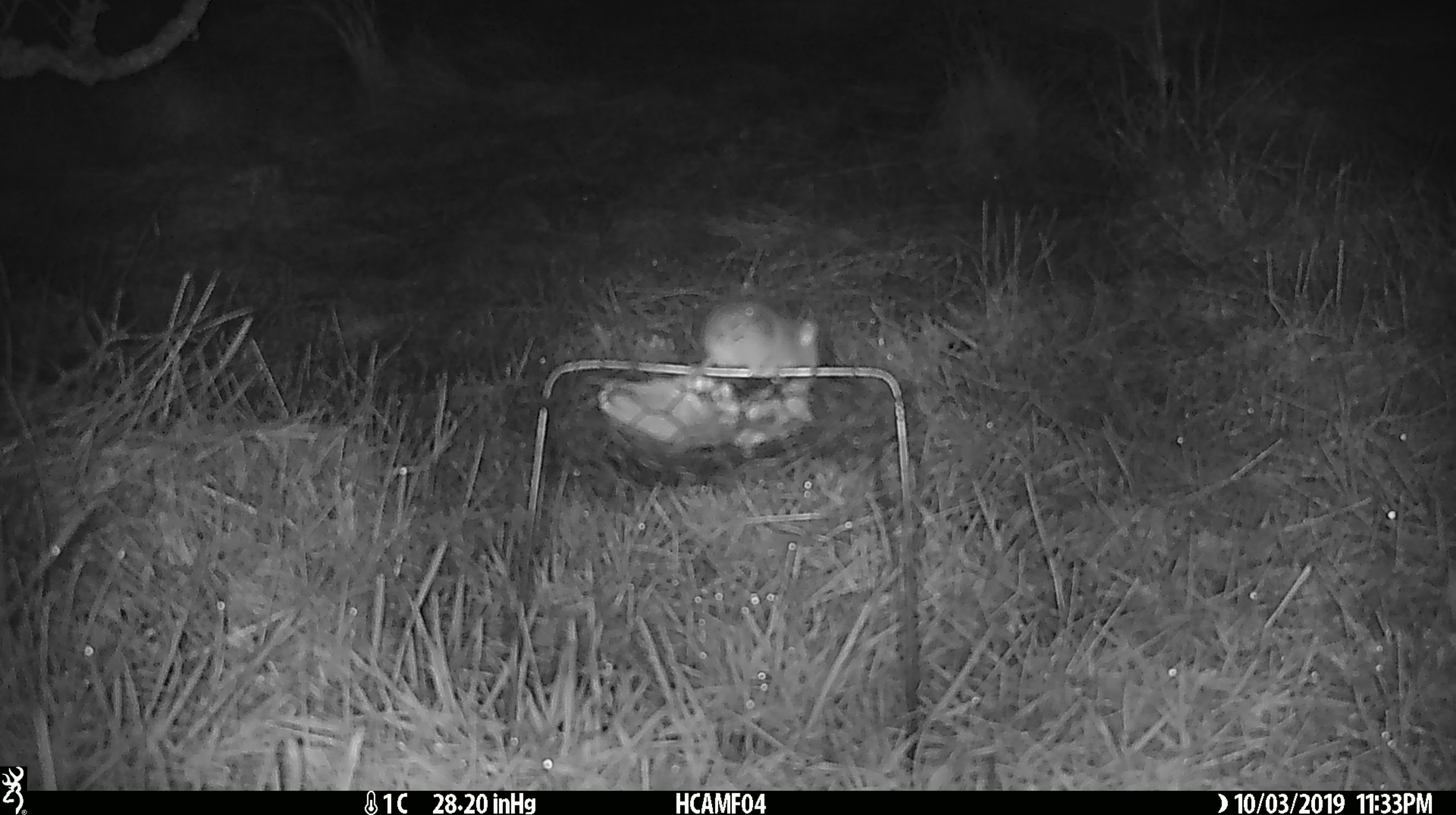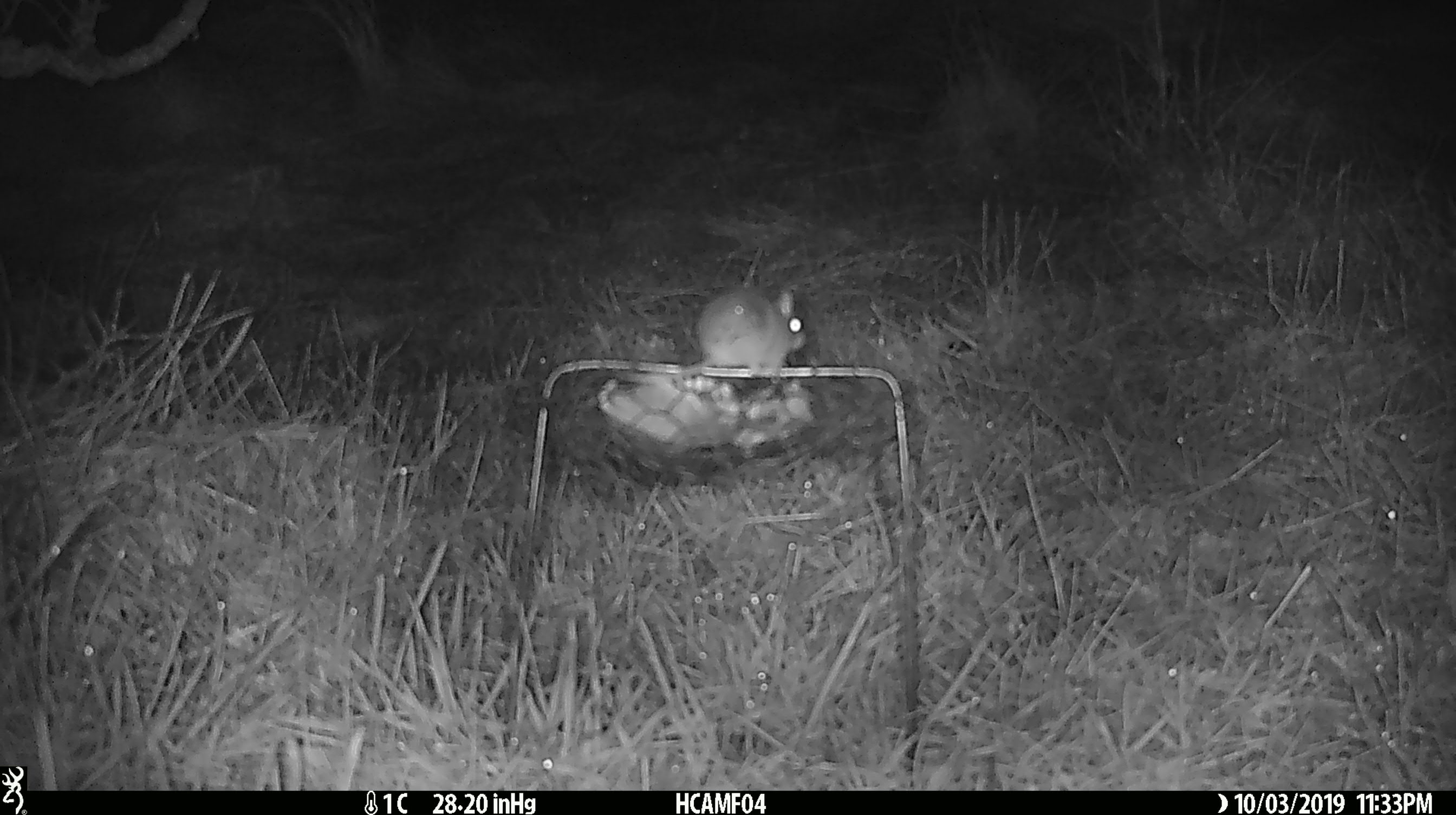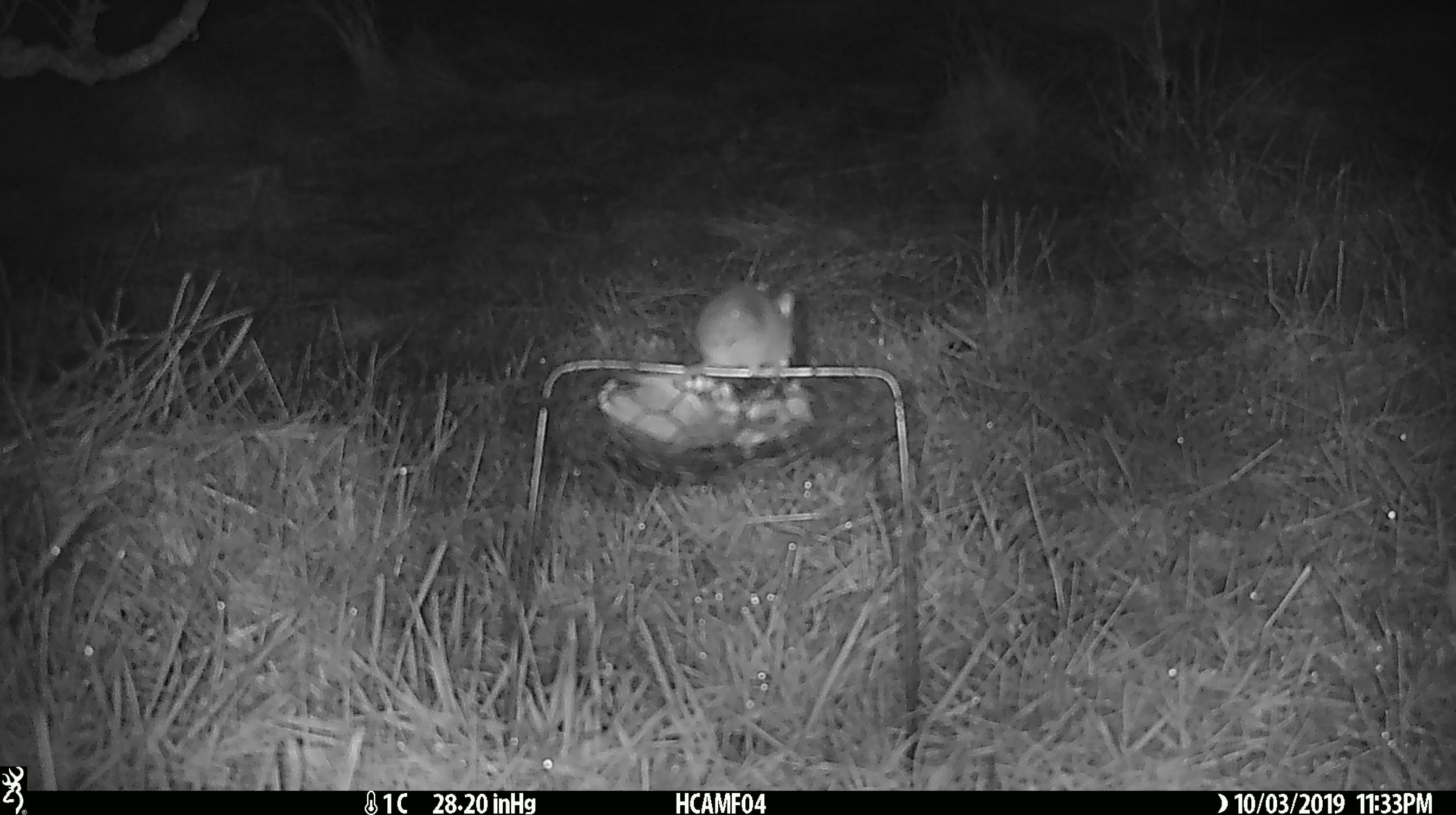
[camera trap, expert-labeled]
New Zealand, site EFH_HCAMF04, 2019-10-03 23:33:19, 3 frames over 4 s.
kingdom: Animalia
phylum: Chordata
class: Mammalia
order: Rodentia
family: Muridae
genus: Mus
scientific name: Mus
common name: mouse